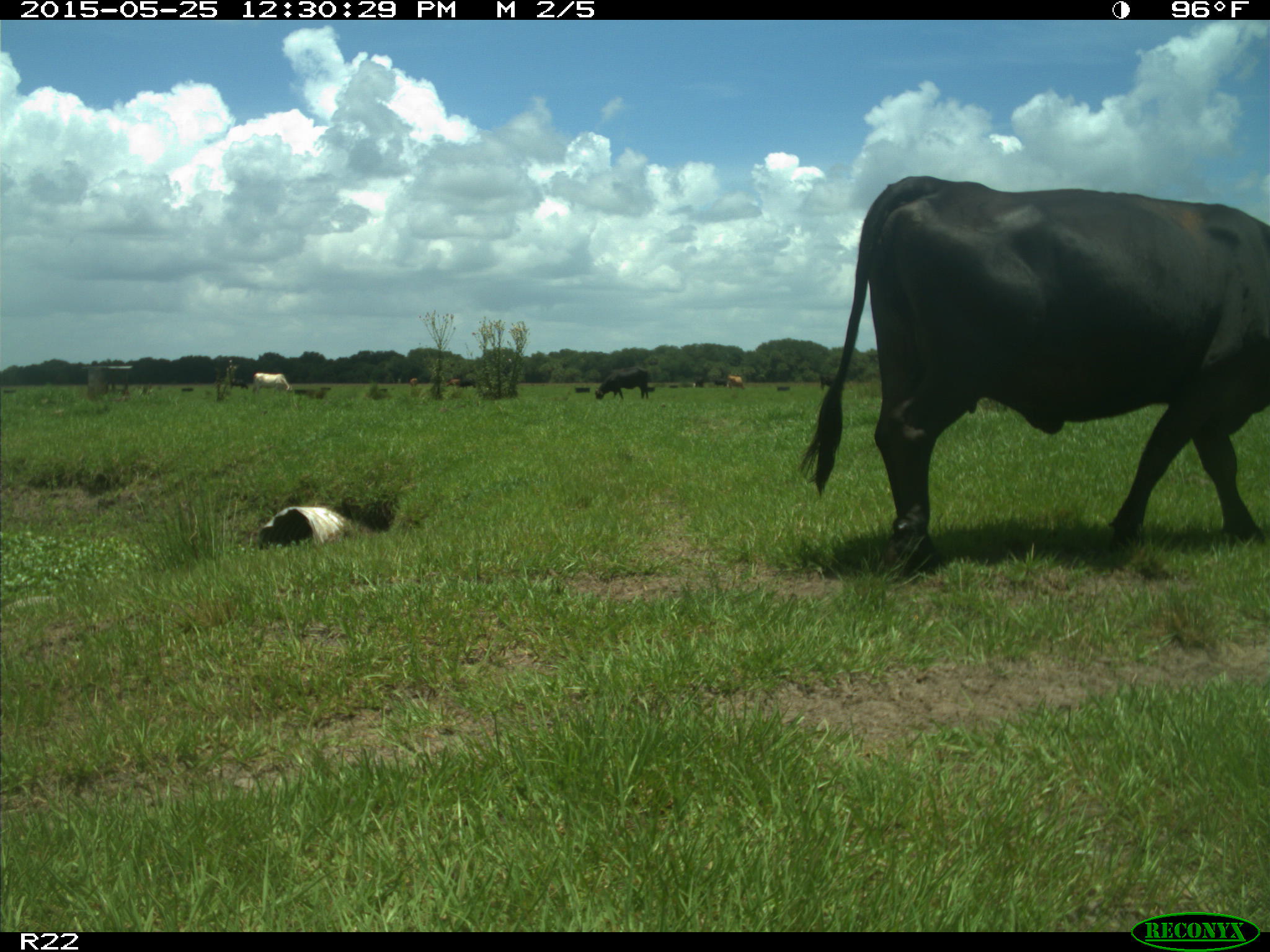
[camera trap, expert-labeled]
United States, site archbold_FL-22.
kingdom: Animalia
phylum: Chordata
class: Mammalia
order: Artiodactyla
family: Bovidae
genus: Bos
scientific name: Bos taurus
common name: domestic cow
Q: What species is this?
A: Bos taurus (domestic cow).